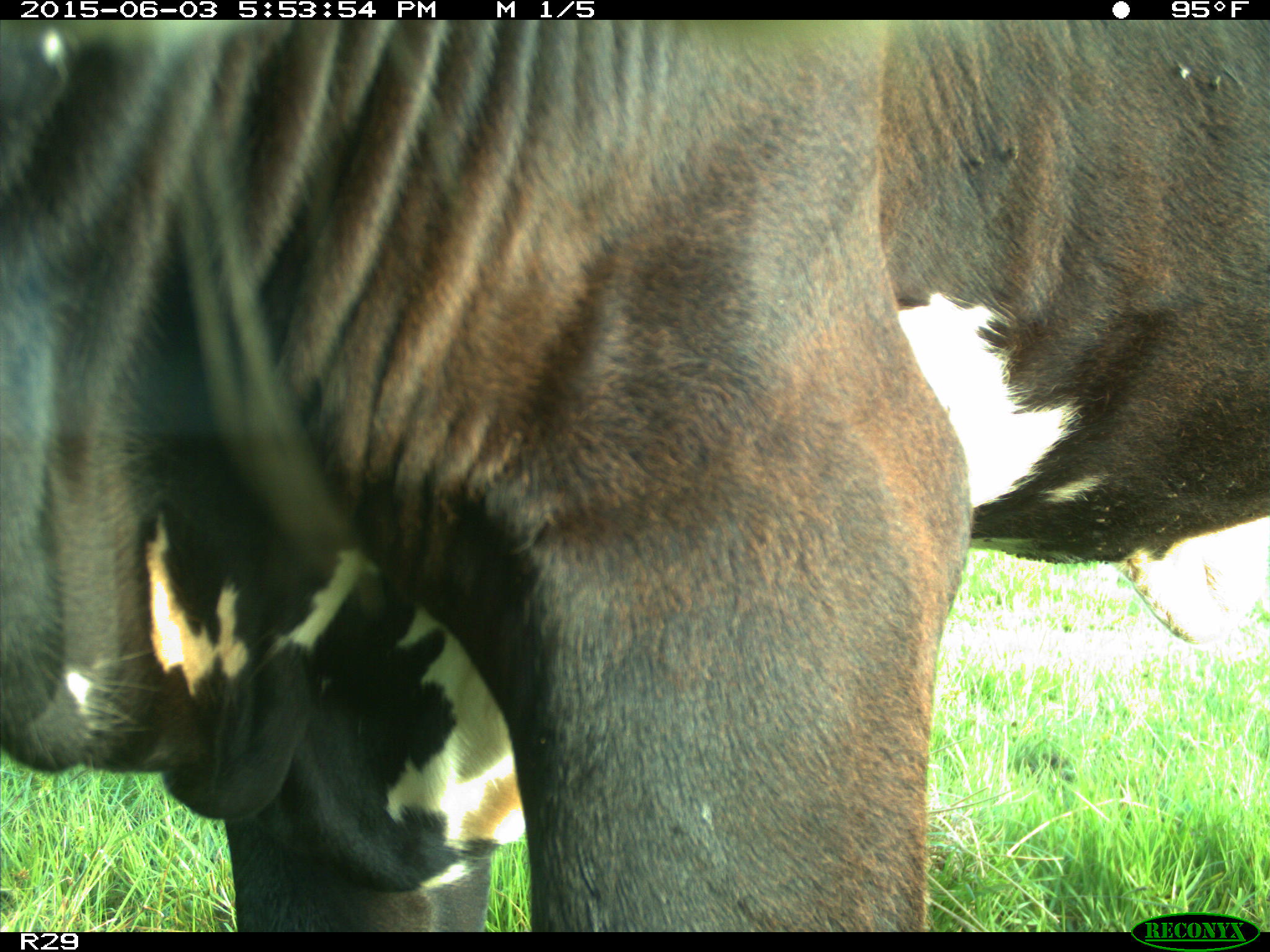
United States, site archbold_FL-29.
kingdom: Animalia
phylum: Chordata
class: Mammalia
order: Artiodactyla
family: Bovidae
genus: Bos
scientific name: Bos taurus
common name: domestic cow